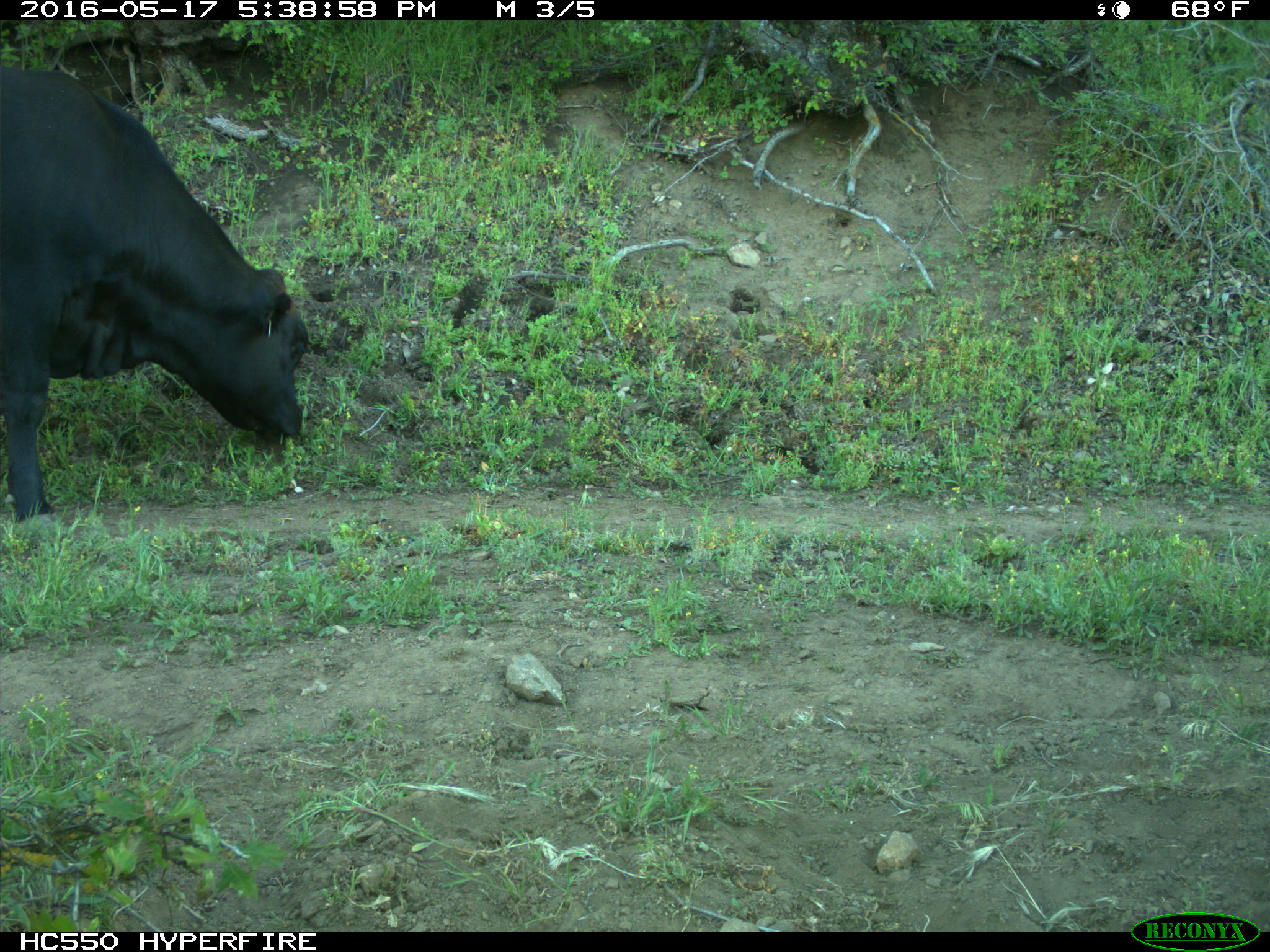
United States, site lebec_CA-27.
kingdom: Animalia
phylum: Chordata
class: Mammalia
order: Artiodactyla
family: Bovidae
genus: Bos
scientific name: Bos taurus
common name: domestic cow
Bos taurus (domestic cow).